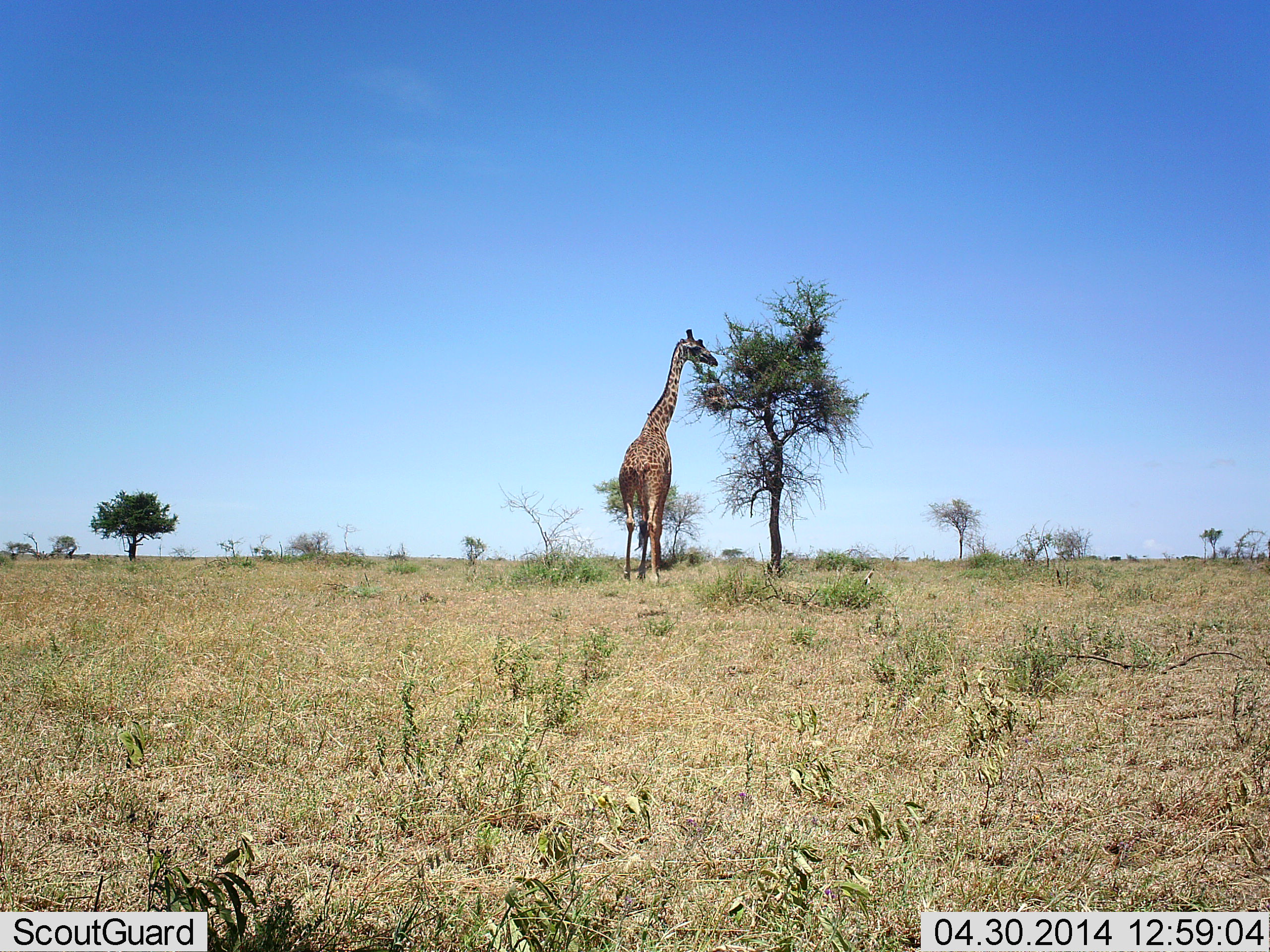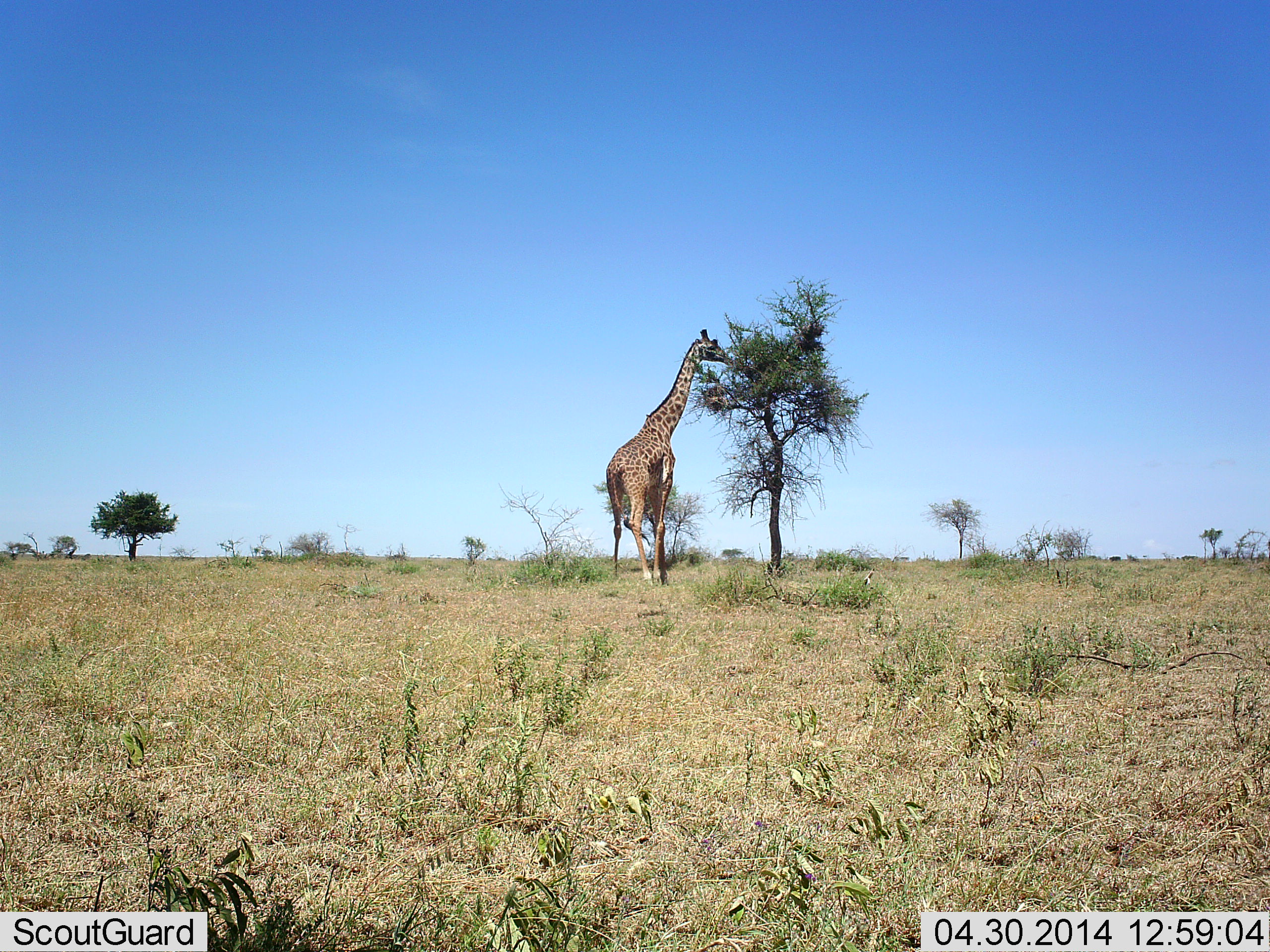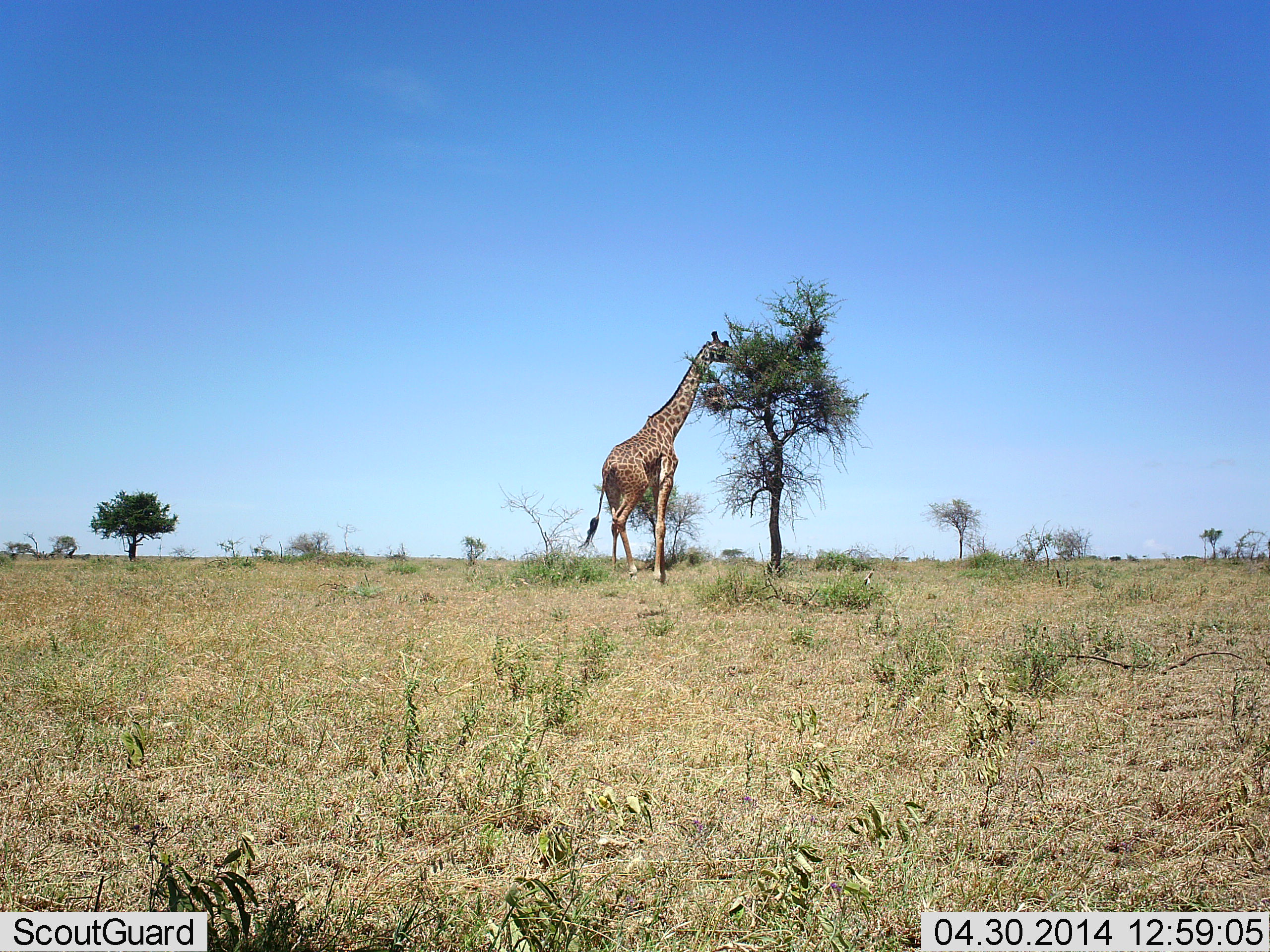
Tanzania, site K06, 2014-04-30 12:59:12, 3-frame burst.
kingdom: Animalia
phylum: Chordata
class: Mammalia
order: Artiodactyla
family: Giraffidae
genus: Giraffa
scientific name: Giraffa camelopardalis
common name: giraffe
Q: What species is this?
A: Giraffe (Giraffa camelopardalis).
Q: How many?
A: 1.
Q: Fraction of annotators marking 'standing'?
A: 10%.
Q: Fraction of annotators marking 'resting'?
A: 0%.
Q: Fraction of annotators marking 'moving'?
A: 0%.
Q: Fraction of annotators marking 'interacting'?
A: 0%.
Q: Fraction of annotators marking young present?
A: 0%.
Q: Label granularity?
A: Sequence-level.